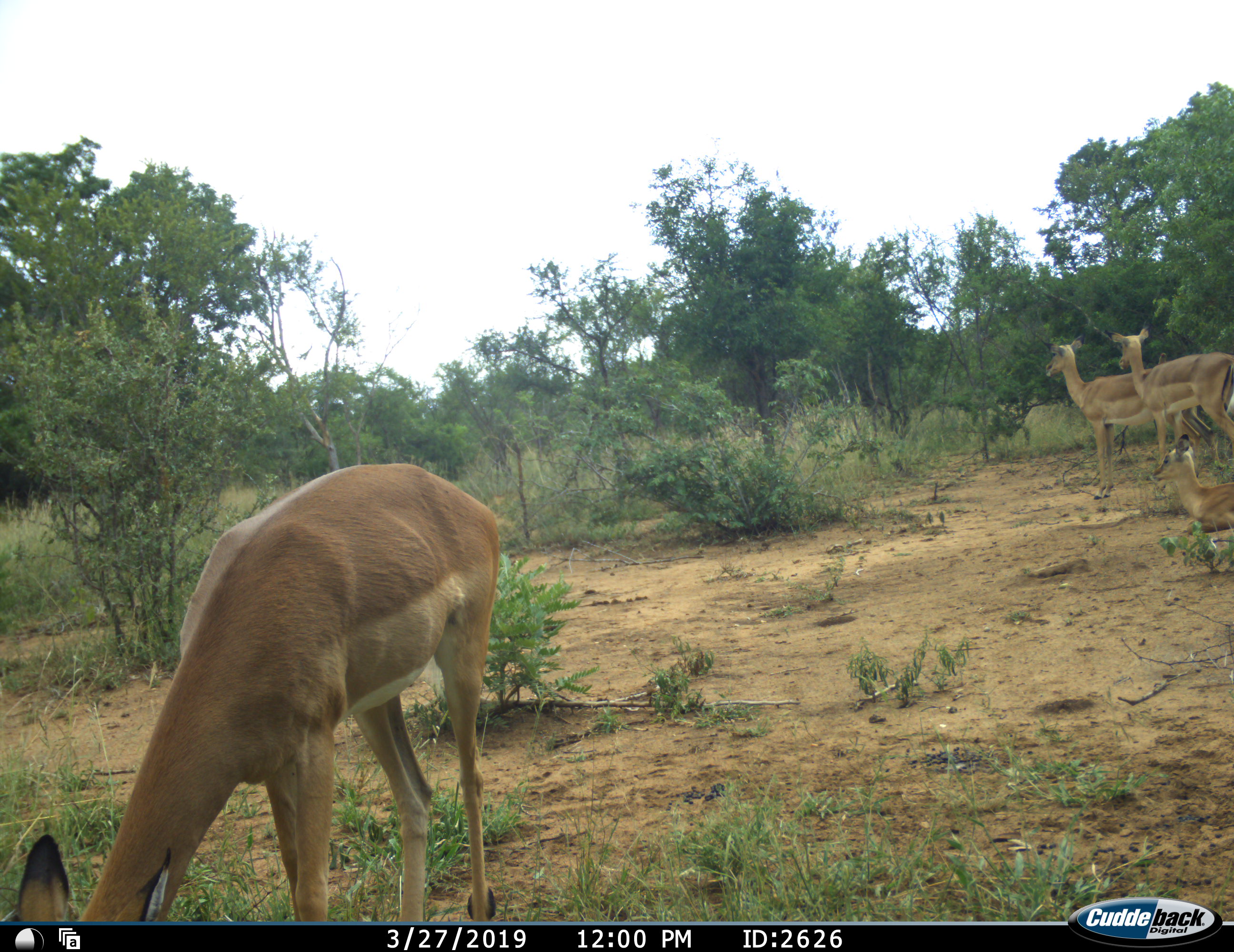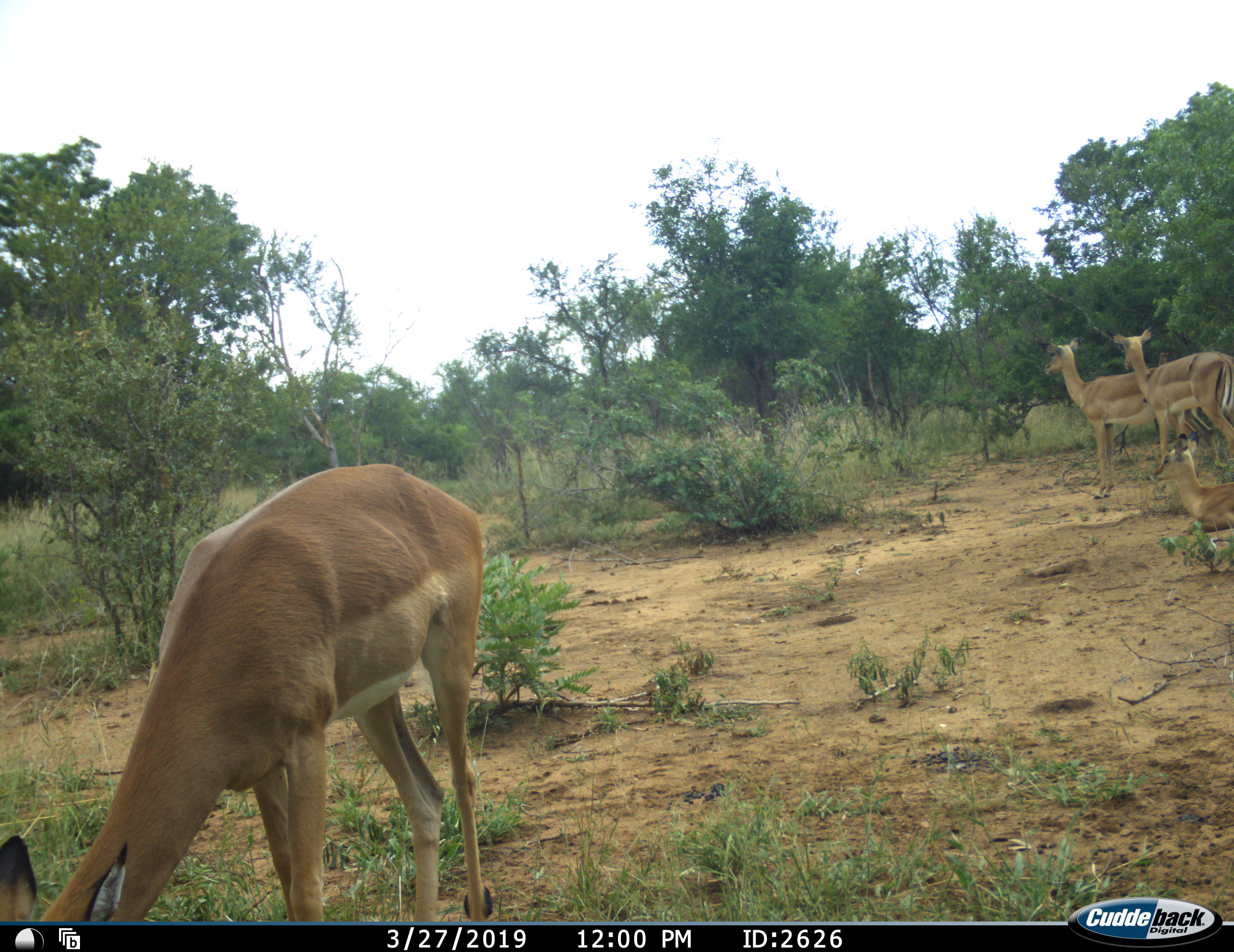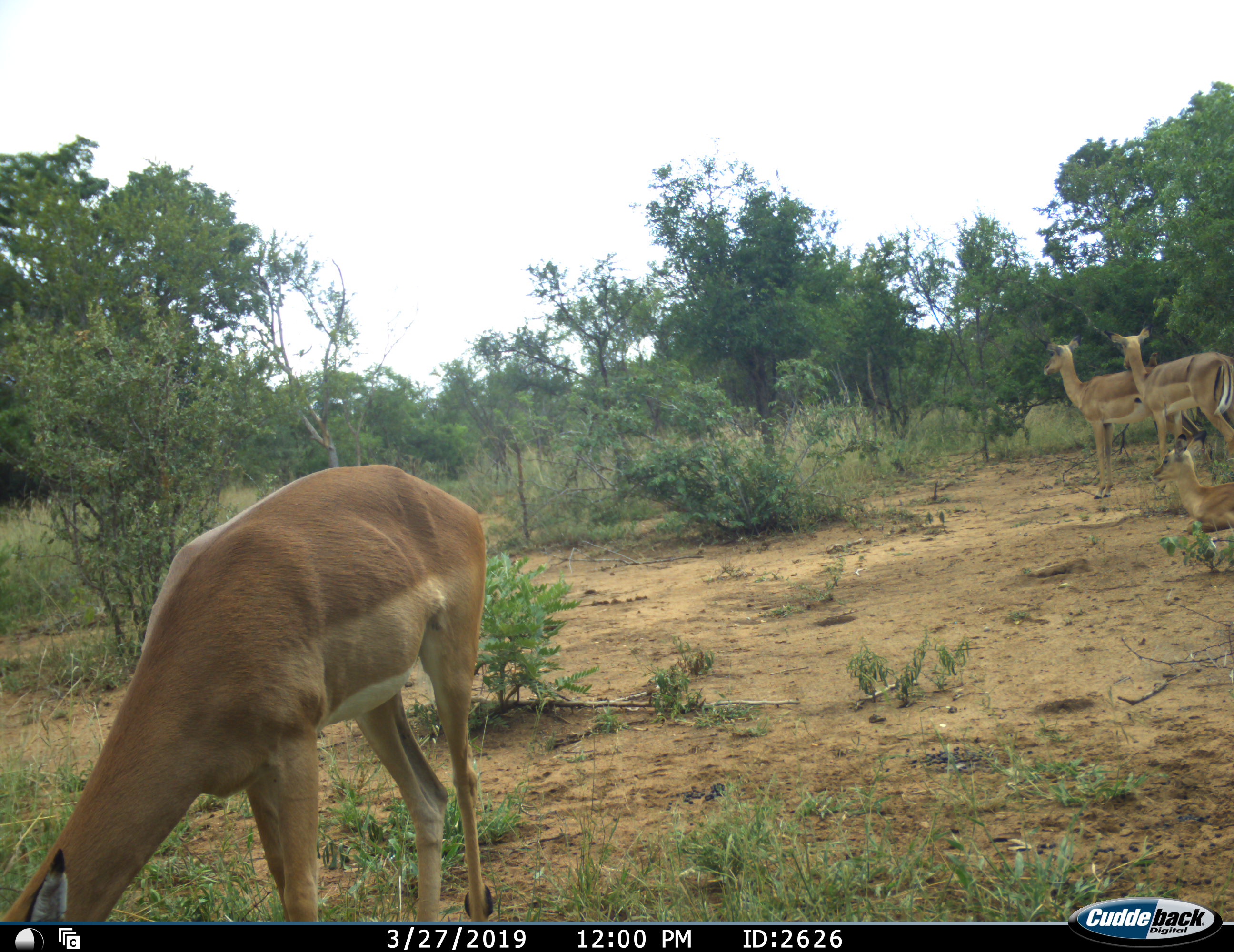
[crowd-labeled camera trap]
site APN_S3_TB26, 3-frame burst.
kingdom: Animalia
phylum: Chordata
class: Mammalia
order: Artiodactyla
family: Bovidae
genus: Aepyceros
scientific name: Aepyceros melampus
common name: impala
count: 4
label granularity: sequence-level